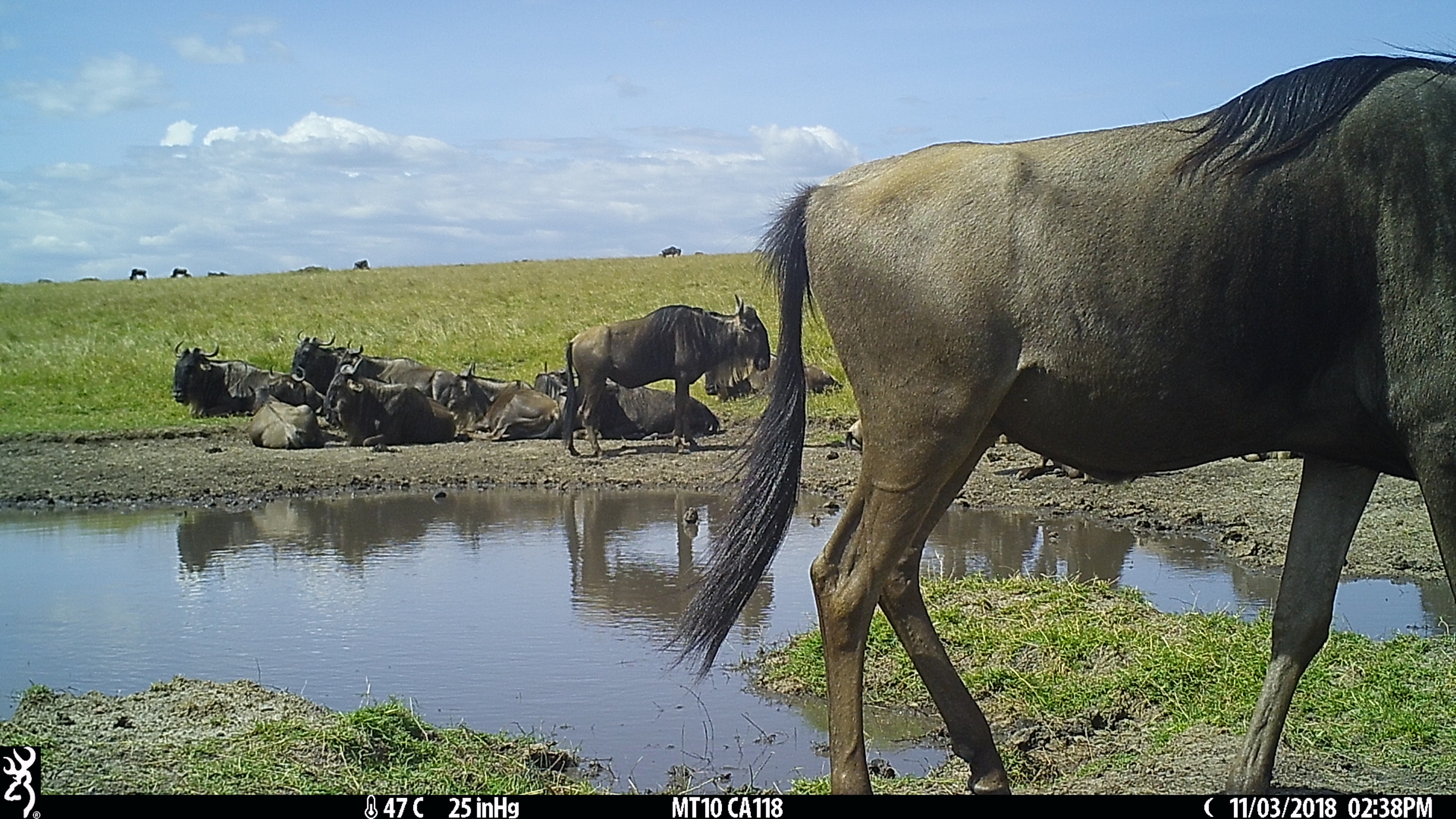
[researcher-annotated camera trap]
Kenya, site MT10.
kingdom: Animalia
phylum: Chordata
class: Mammalia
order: Artiodactyla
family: Bovidae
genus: Connochaetes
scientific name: Connochaetes taurinus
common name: blue wildebeest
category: wildebeest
Wildebeest (blue wildebeest) (Connochaetes taurinus).